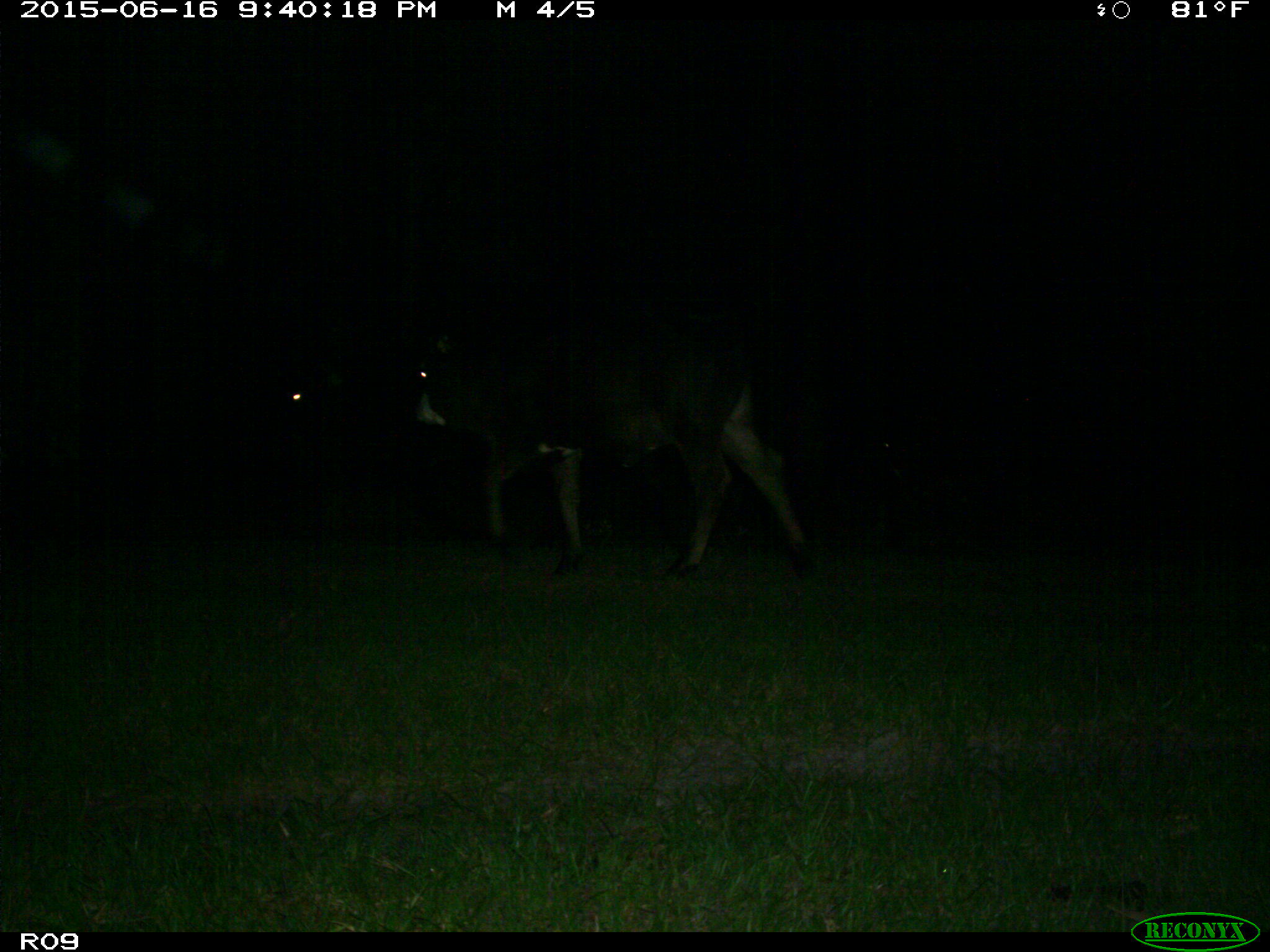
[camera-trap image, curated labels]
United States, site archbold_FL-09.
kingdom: Animalia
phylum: Chordata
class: Mammalia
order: Artiodactyla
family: Bovidae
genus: Bos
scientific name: Bos taurus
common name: domestic cow